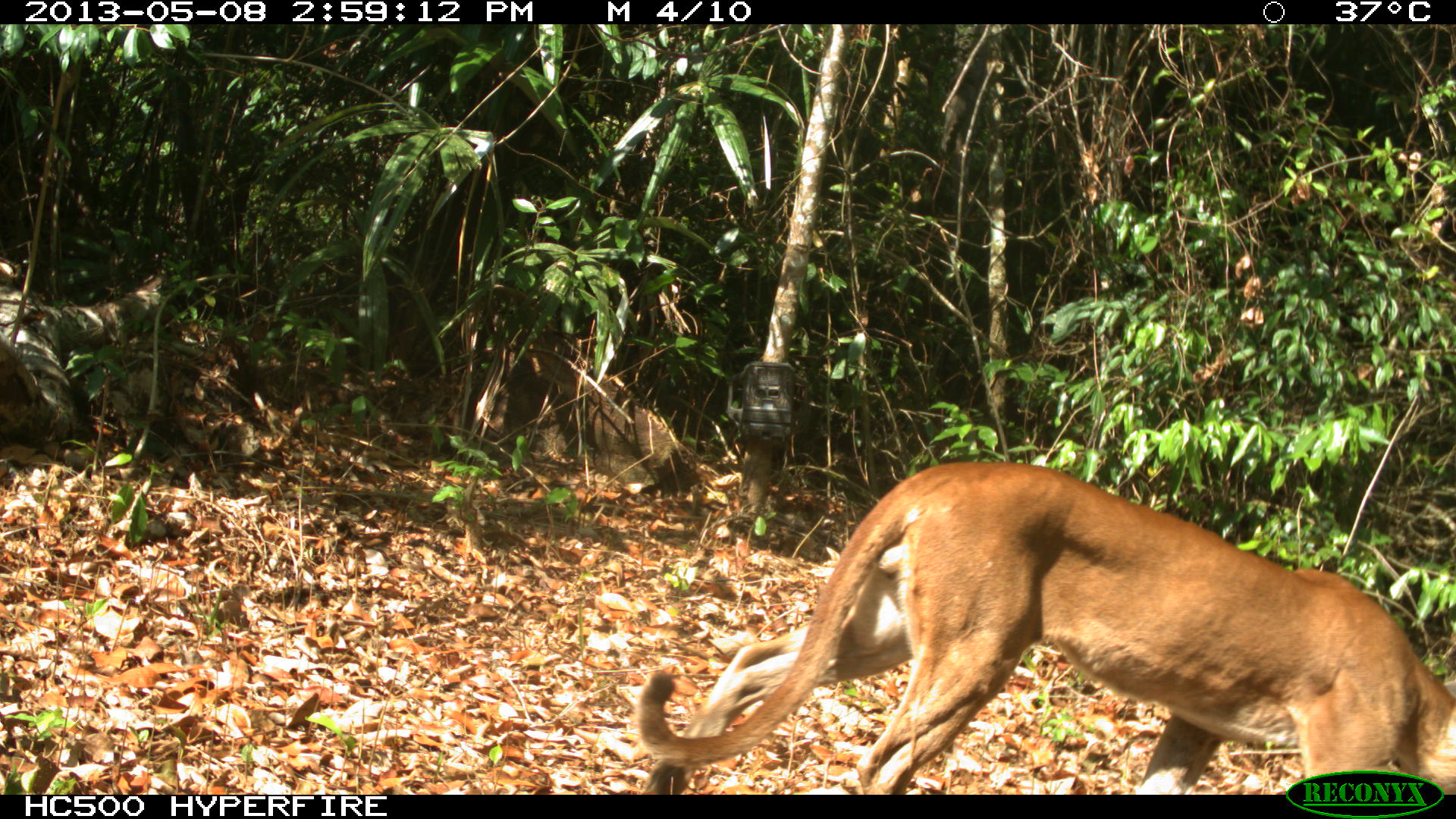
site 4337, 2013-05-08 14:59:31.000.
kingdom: Animalia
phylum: Chordata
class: Mammalia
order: Carnivora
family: Felidae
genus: Puma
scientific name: Puma concolor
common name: mountain lion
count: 1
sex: male